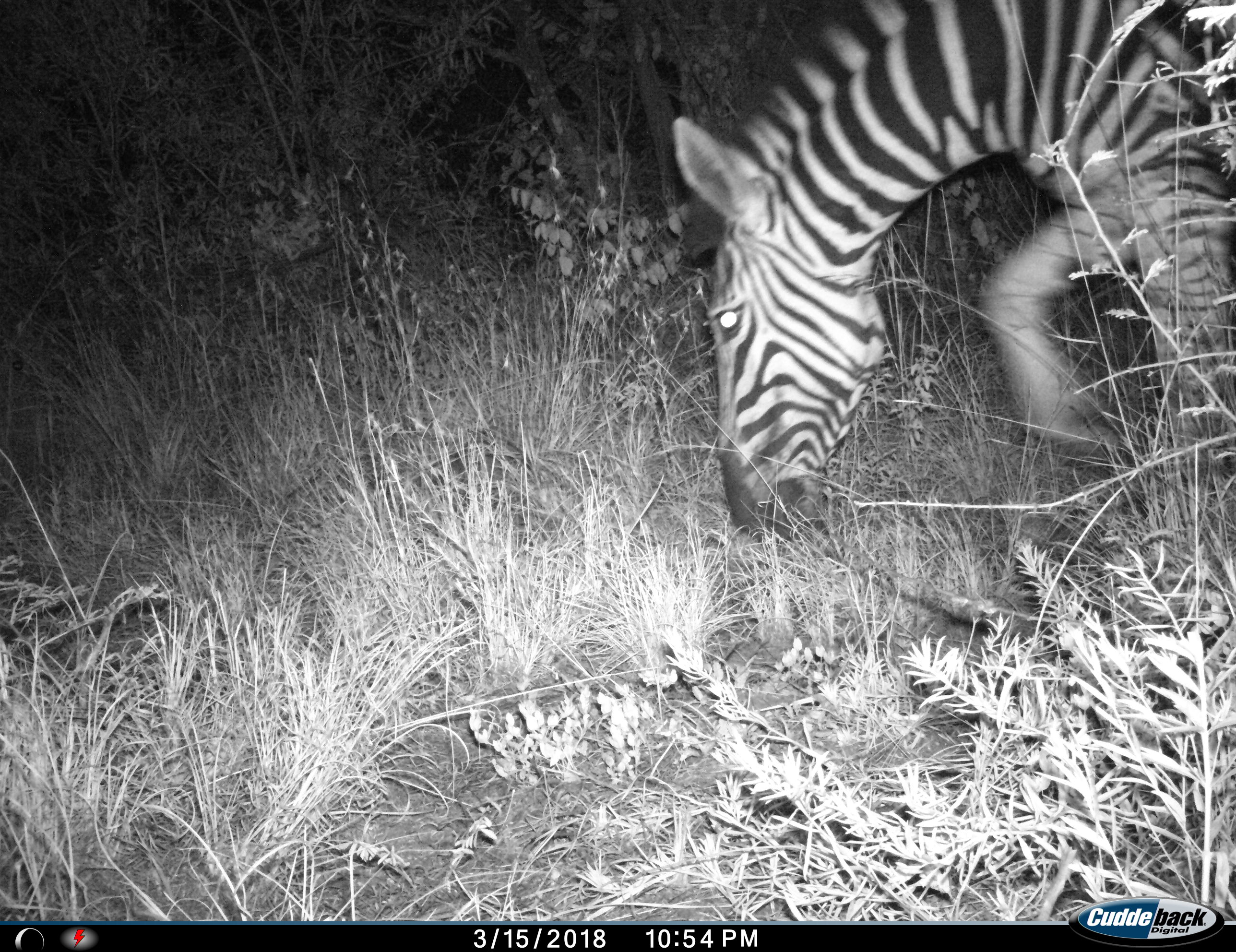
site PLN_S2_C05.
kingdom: Animalia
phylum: Chordata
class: Mammalia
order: Perissodactyla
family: Equidae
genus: Equus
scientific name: Equus quagga burchellii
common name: burchell's zebra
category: zebraburchells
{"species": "zebraburchells (burchell's zebra) (Equus quagga burchellii)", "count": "1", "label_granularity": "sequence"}